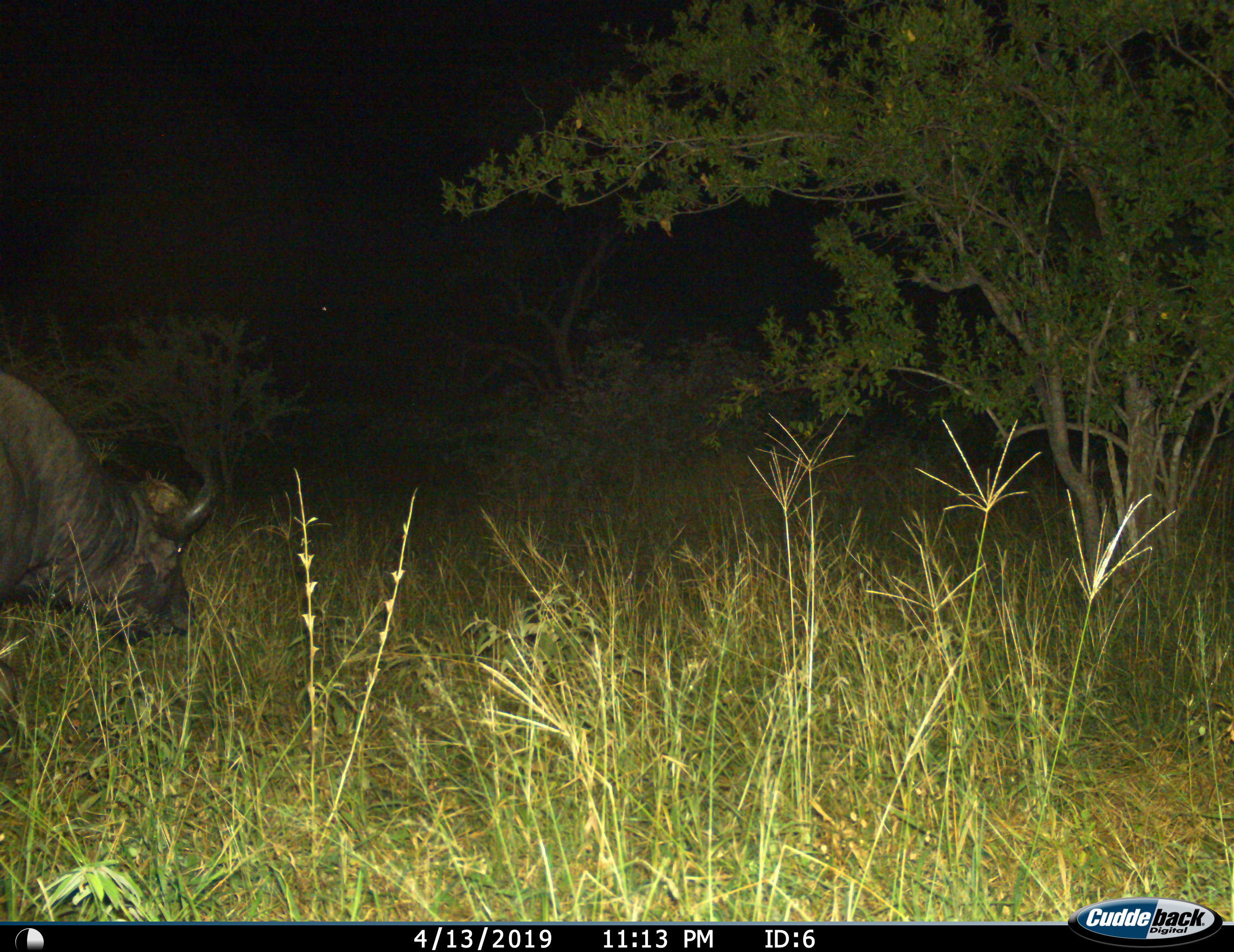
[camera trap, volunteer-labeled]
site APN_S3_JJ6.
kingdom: Animalia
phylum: Chordata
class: Mammalia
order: Artiodactyla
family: Bovidae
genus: Syncerus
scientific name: Syncerus caffer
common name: african buffalo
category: buffalo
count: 1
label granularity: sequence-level